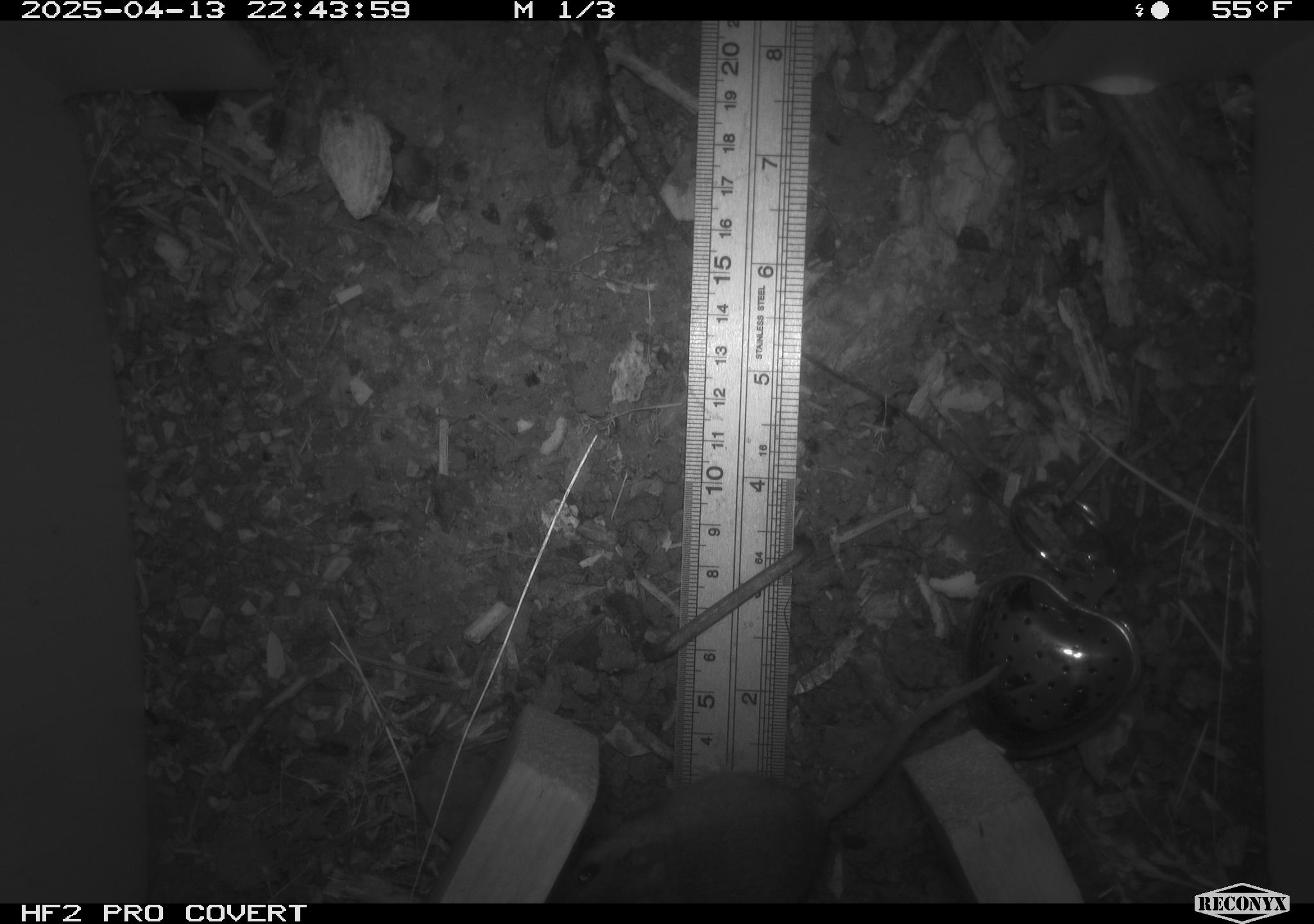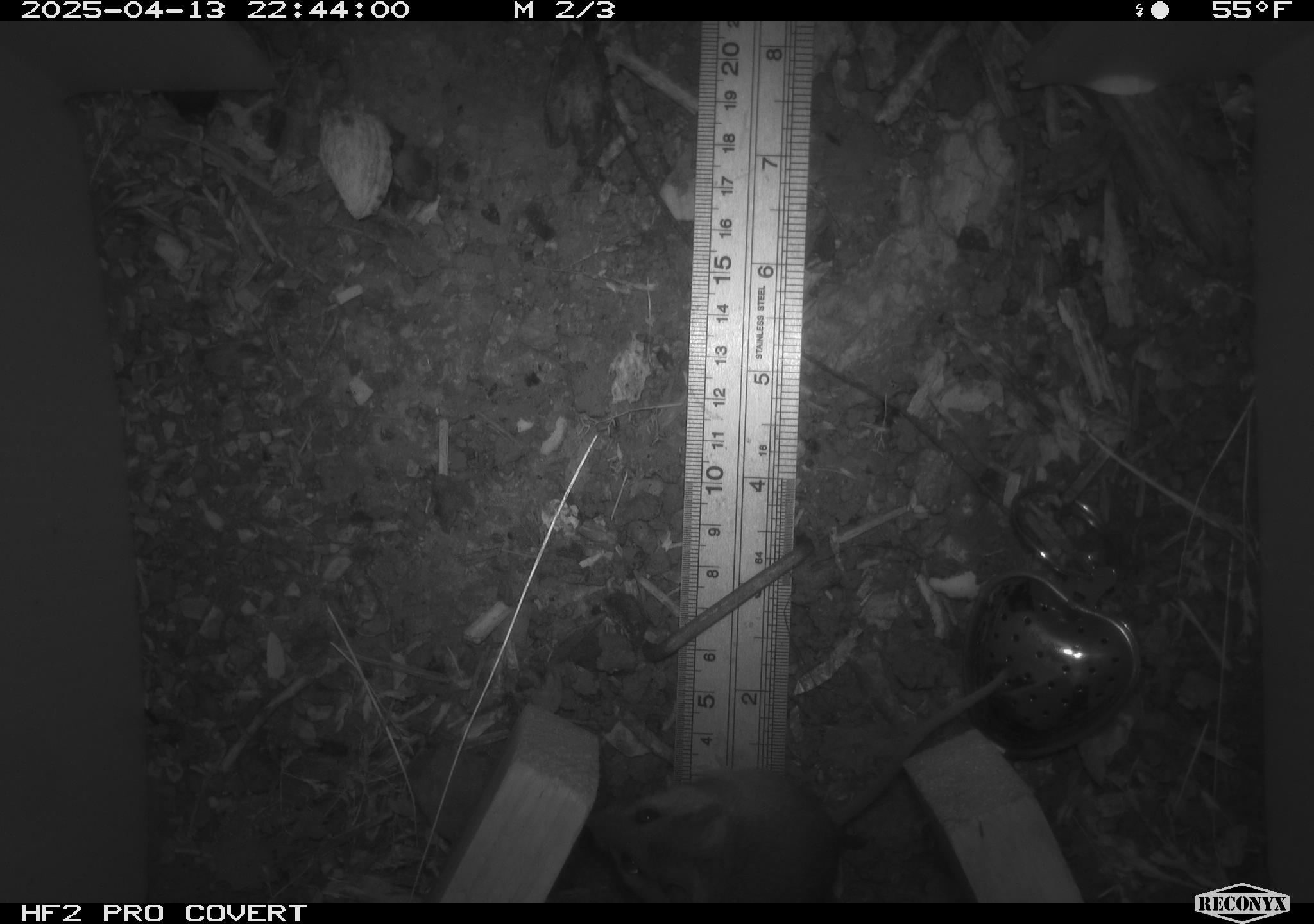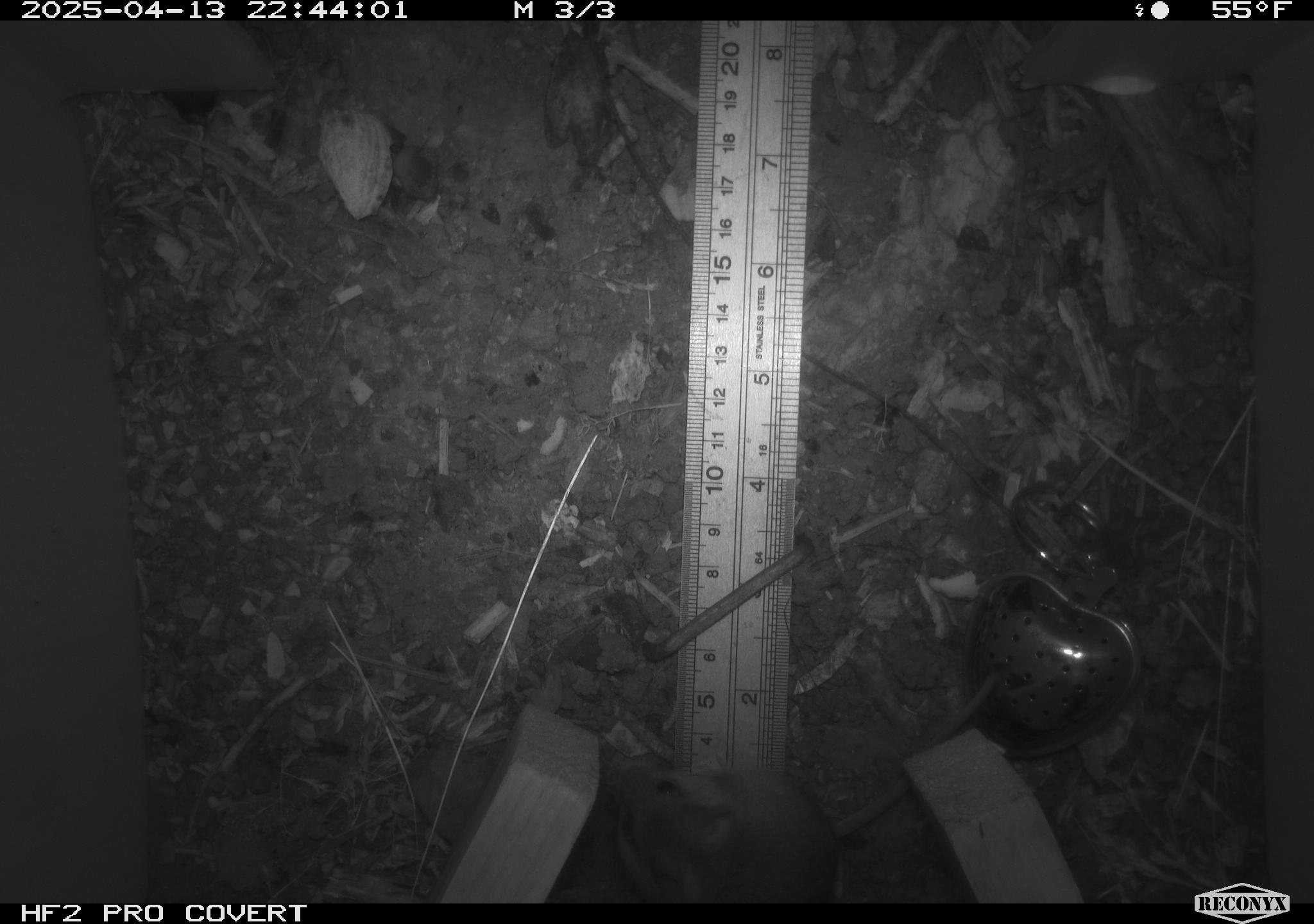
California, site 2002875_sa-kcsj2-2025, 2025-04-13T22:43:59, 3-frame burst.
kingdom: Animalia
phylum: Chordata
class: Mammalia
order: Rodentia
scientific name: Rodentia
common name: rodent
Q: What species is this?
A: Rodent (Rodentia).